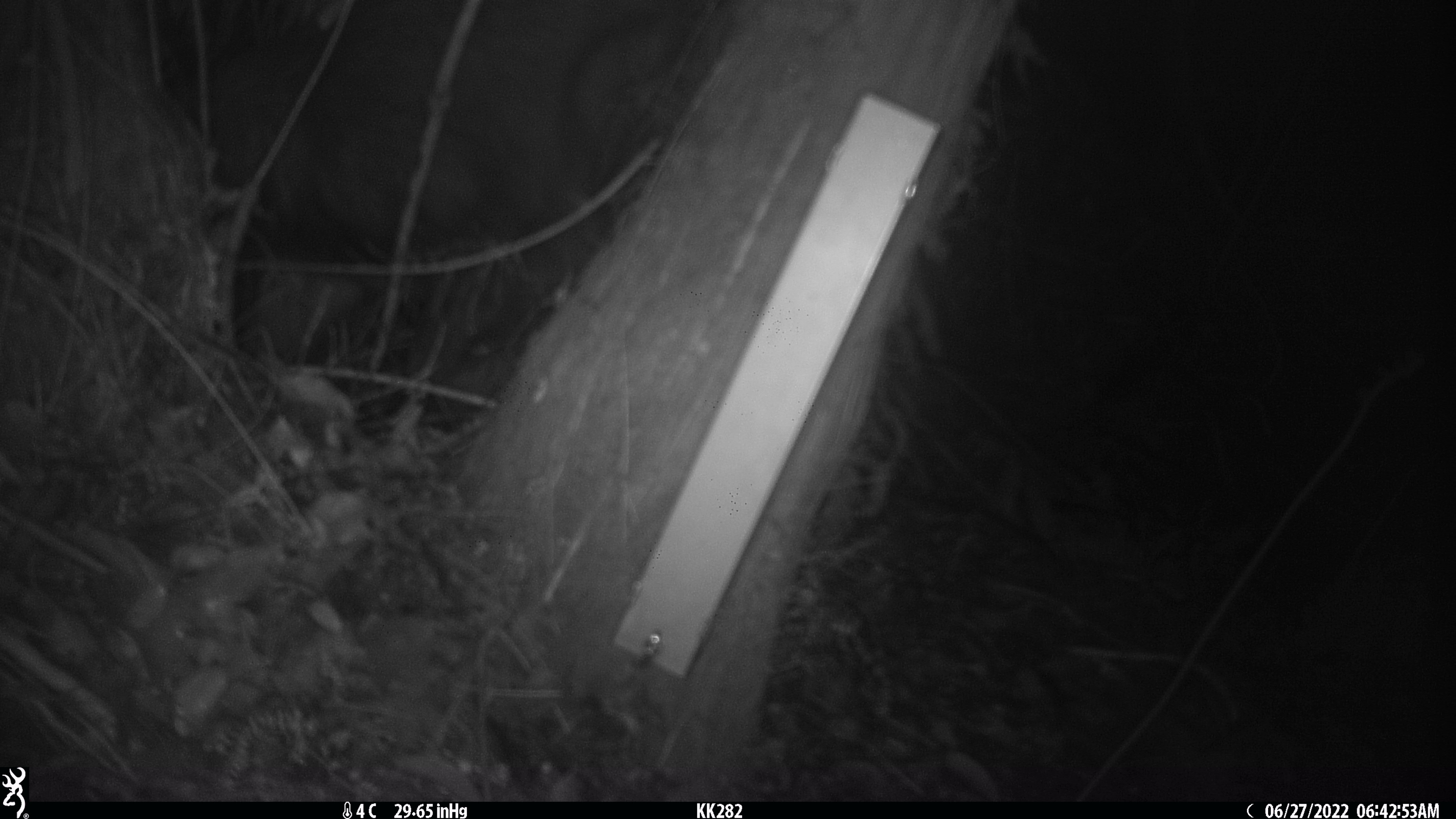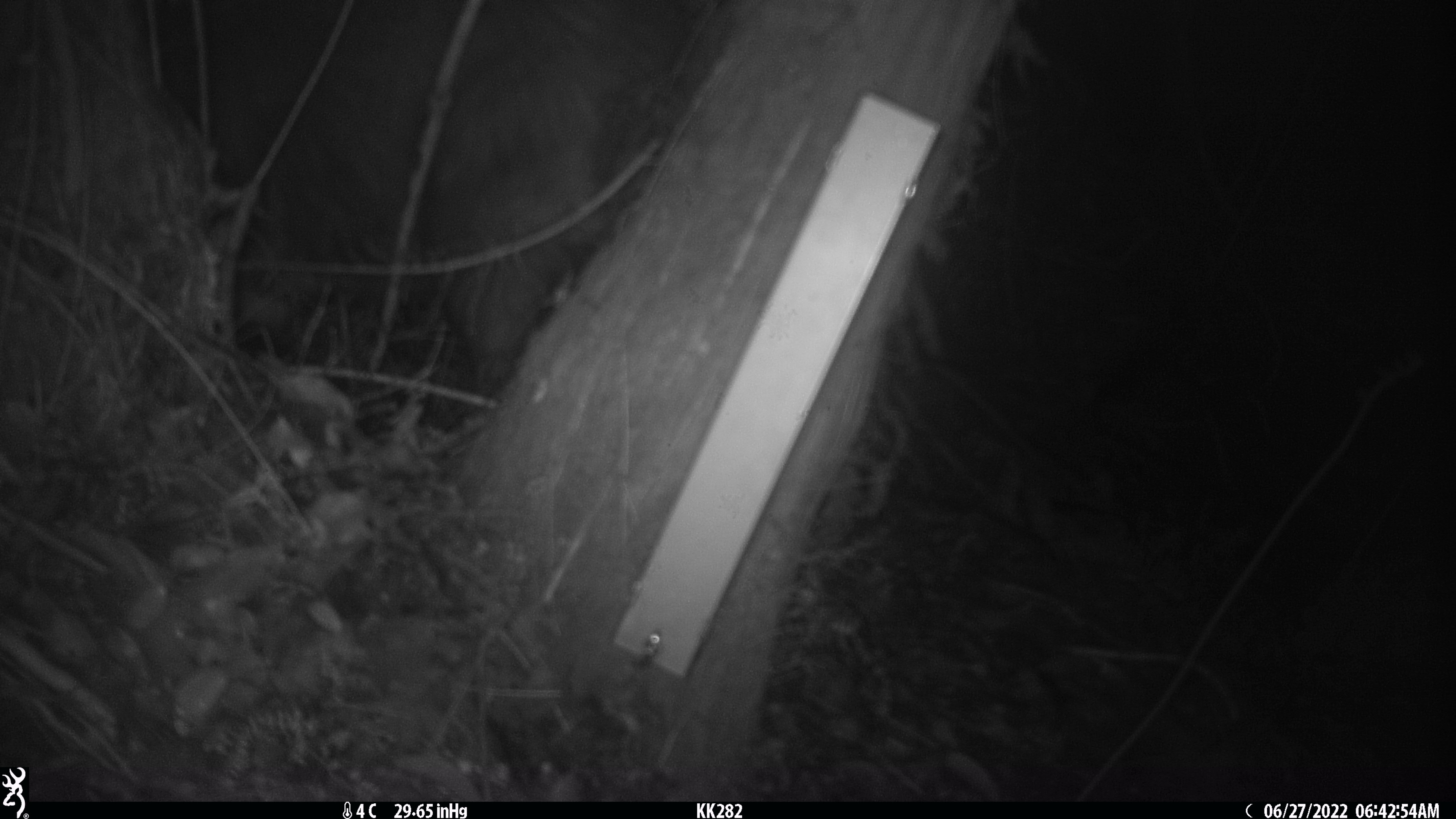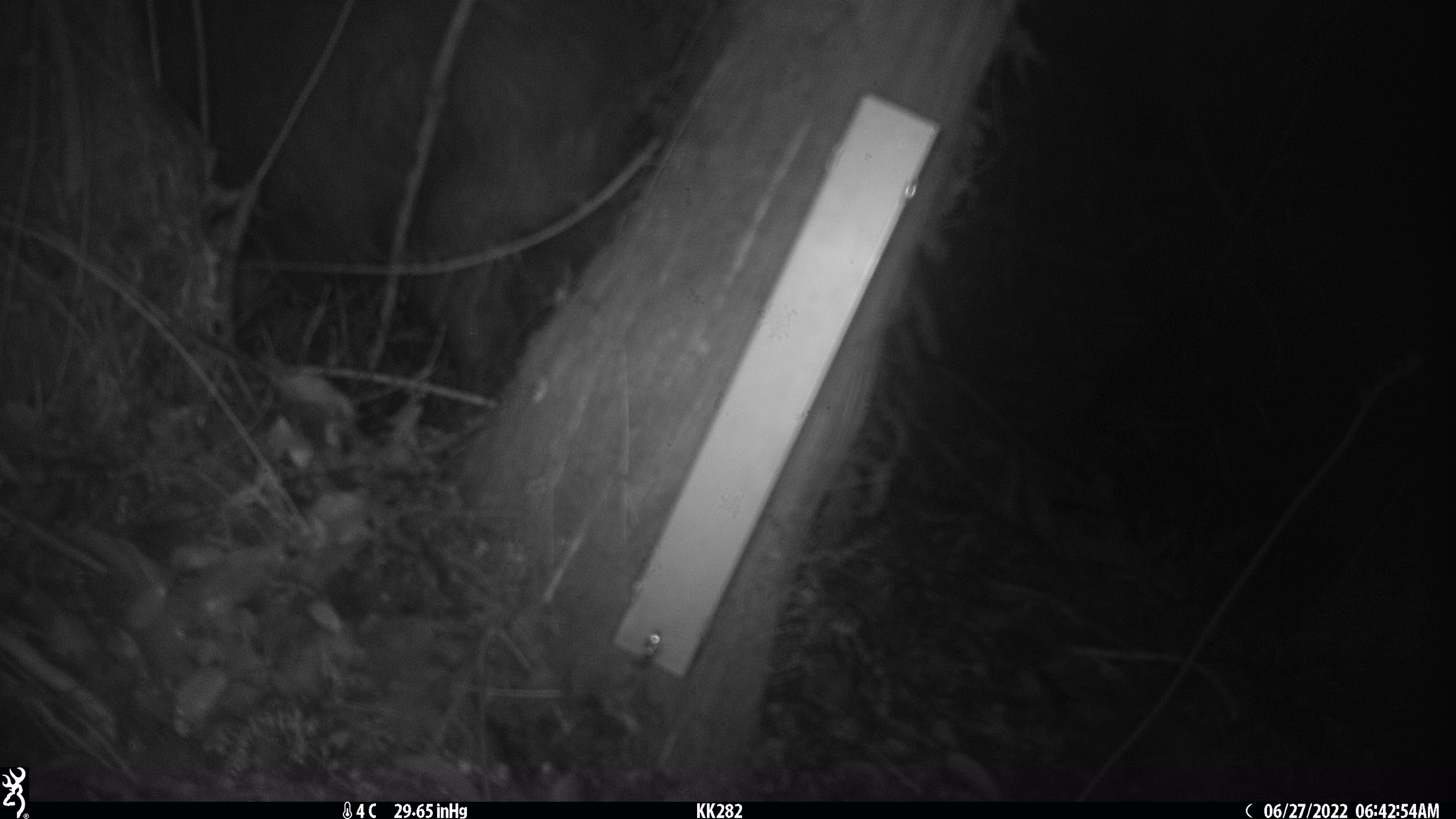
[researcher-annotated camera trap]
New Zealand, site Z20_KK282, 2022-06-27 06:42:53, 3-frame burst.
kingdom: Animalia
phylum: Chordata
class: Mammalia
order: Artiodactyla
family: Bovidae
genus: Rupicapra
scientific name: Rupicapra rupicapra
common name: alpine chamois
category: chamois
Chamois (alpine chamois) (Rupicapra rupicapra).